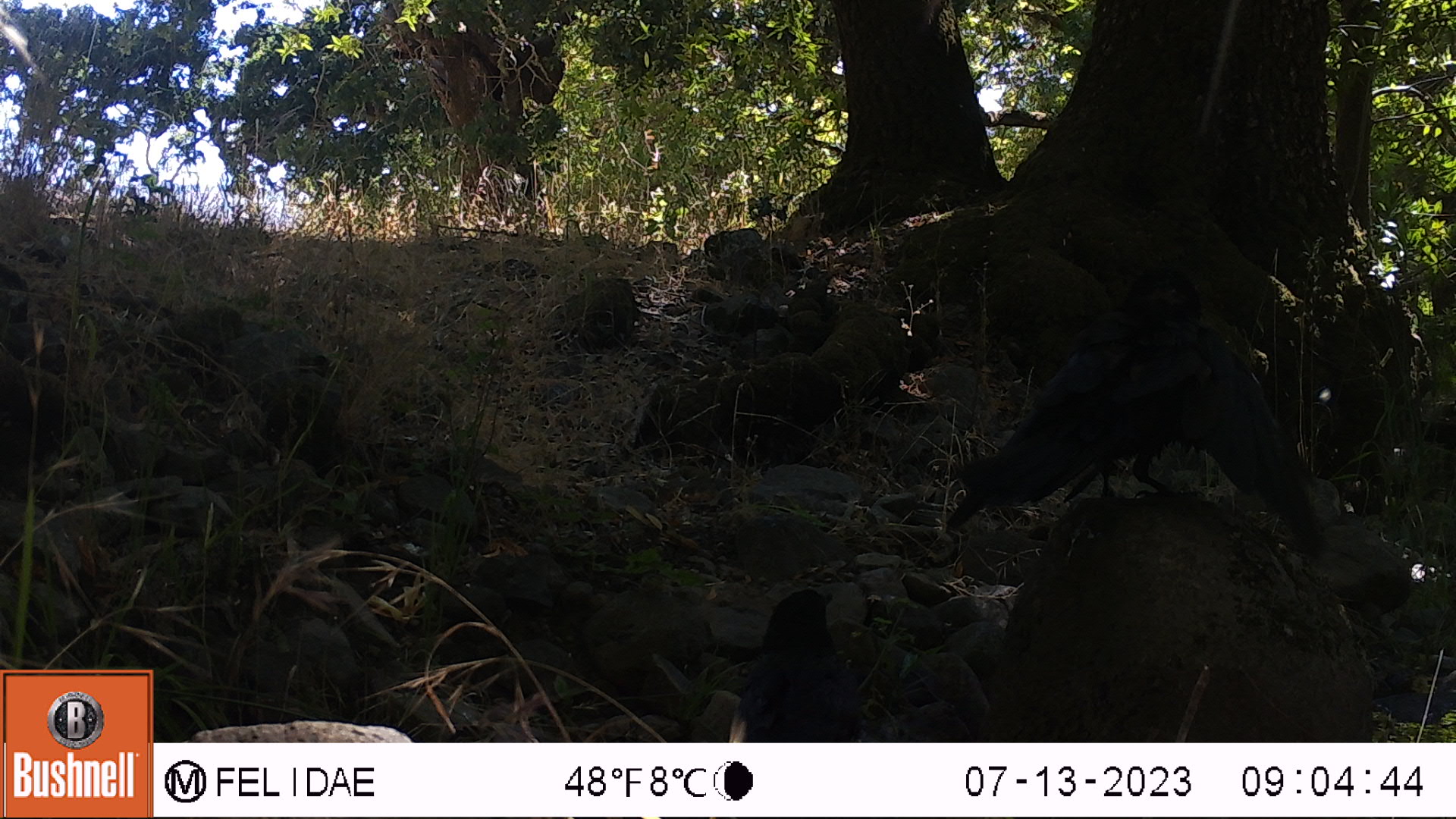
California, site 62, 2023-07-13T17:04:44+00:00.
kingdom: Animalia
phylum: Chordata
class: Aves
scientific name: Aves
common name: bird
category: unknown bird